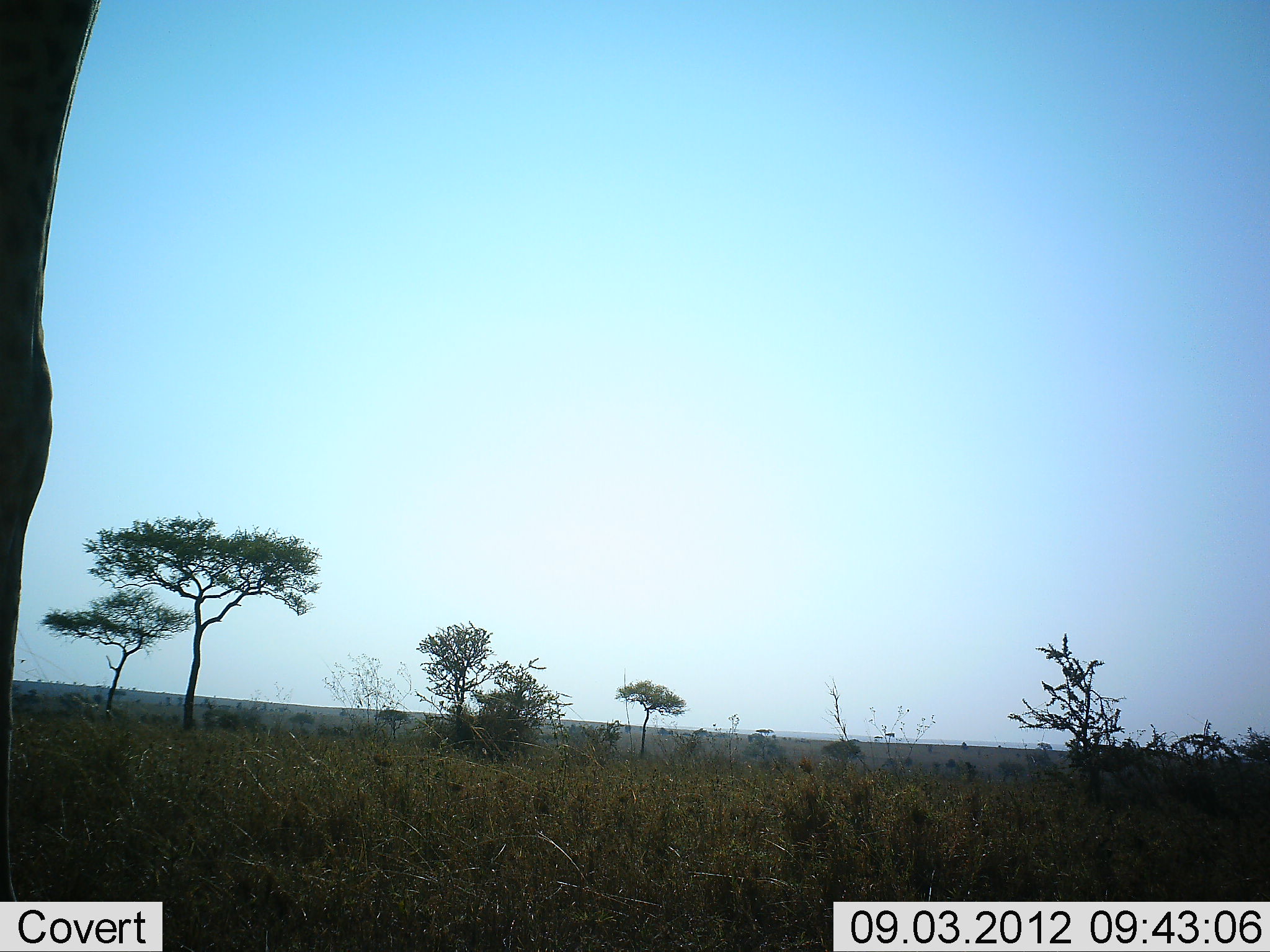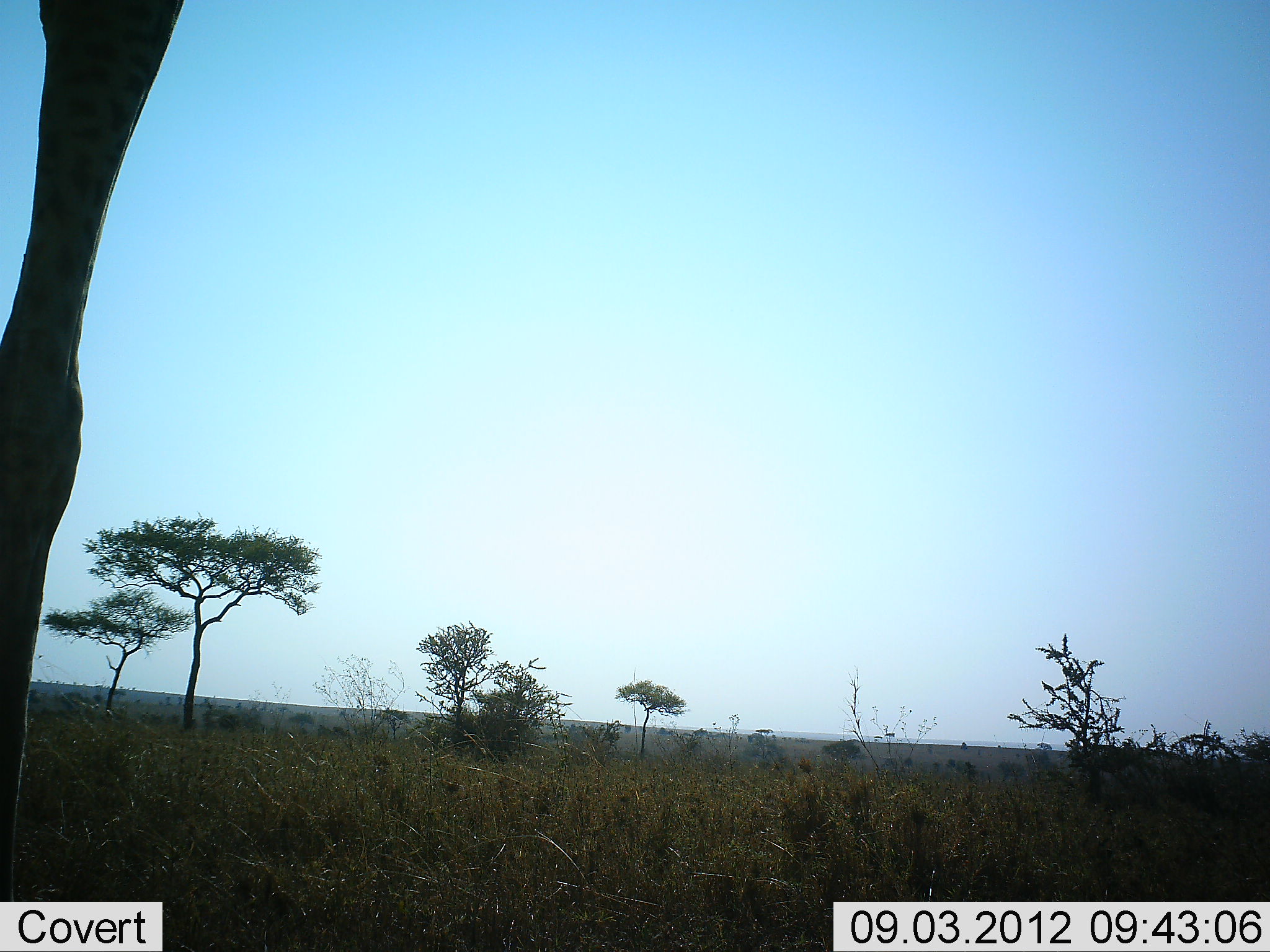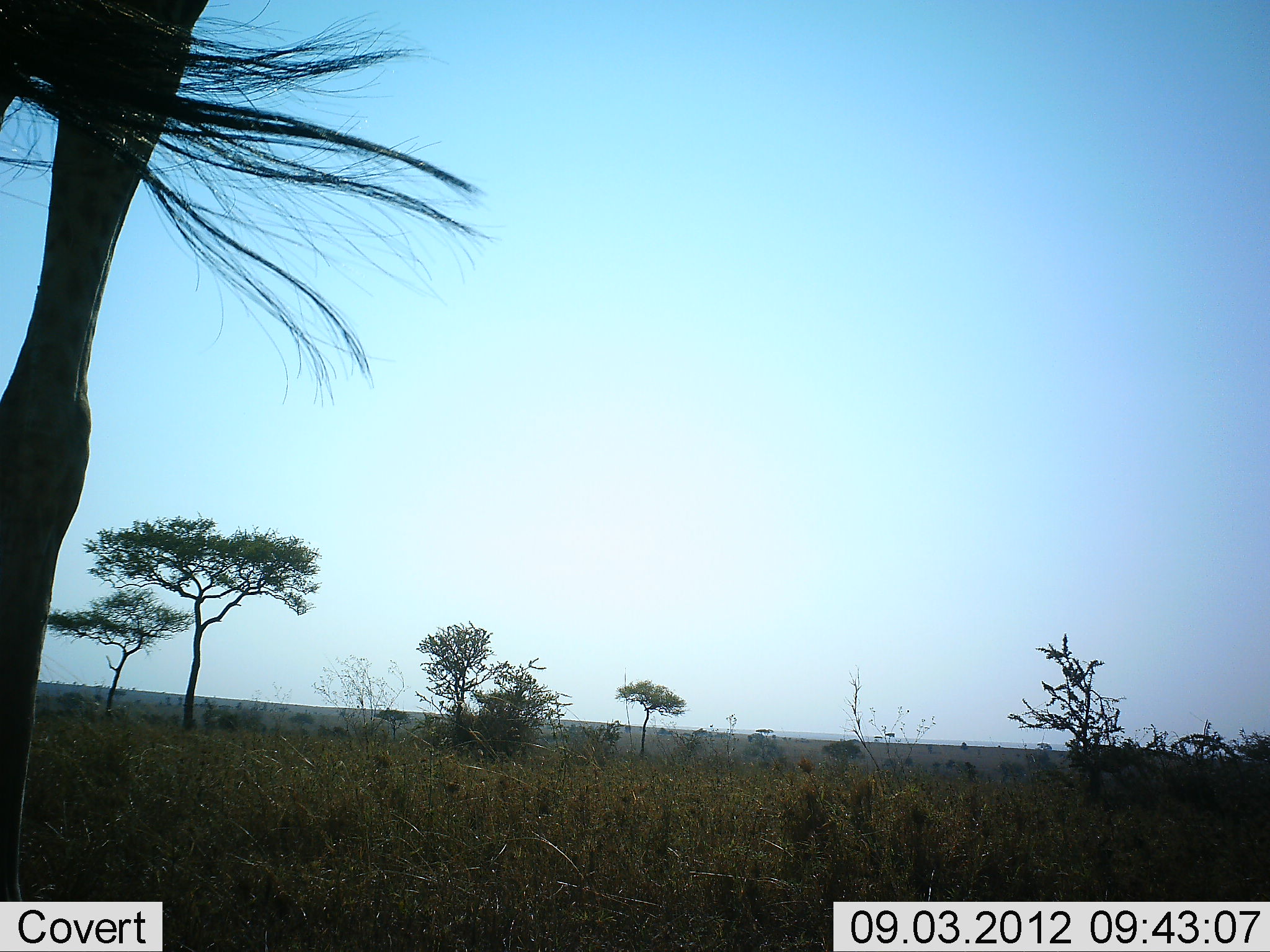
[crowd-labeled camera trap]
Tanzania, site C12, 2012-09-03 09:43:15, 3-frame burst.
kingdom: Animalia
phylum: Chordata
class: Mammalia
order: Artiodactyla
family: Giraffidae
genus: Giraffa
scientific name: Giraffa camelopardalis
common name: giraffe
Giraffe (Giraffa camelopardalis), count 1. Behavior (volunteer vote fractions): standing 80%, resting 0%, moving 10%, interacting 0%. Young present (vote fraction): 0%. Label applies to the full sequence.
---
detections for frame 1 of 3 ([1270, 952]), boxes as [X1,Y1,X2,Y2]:
animal: [0,0,101,902]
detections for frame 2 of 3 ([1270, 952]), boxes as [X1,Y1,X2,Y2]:
animal: [0,1,187,901]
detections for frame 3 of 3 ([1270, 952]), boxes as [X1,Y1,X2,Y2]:
animal: [1,0,508,891]